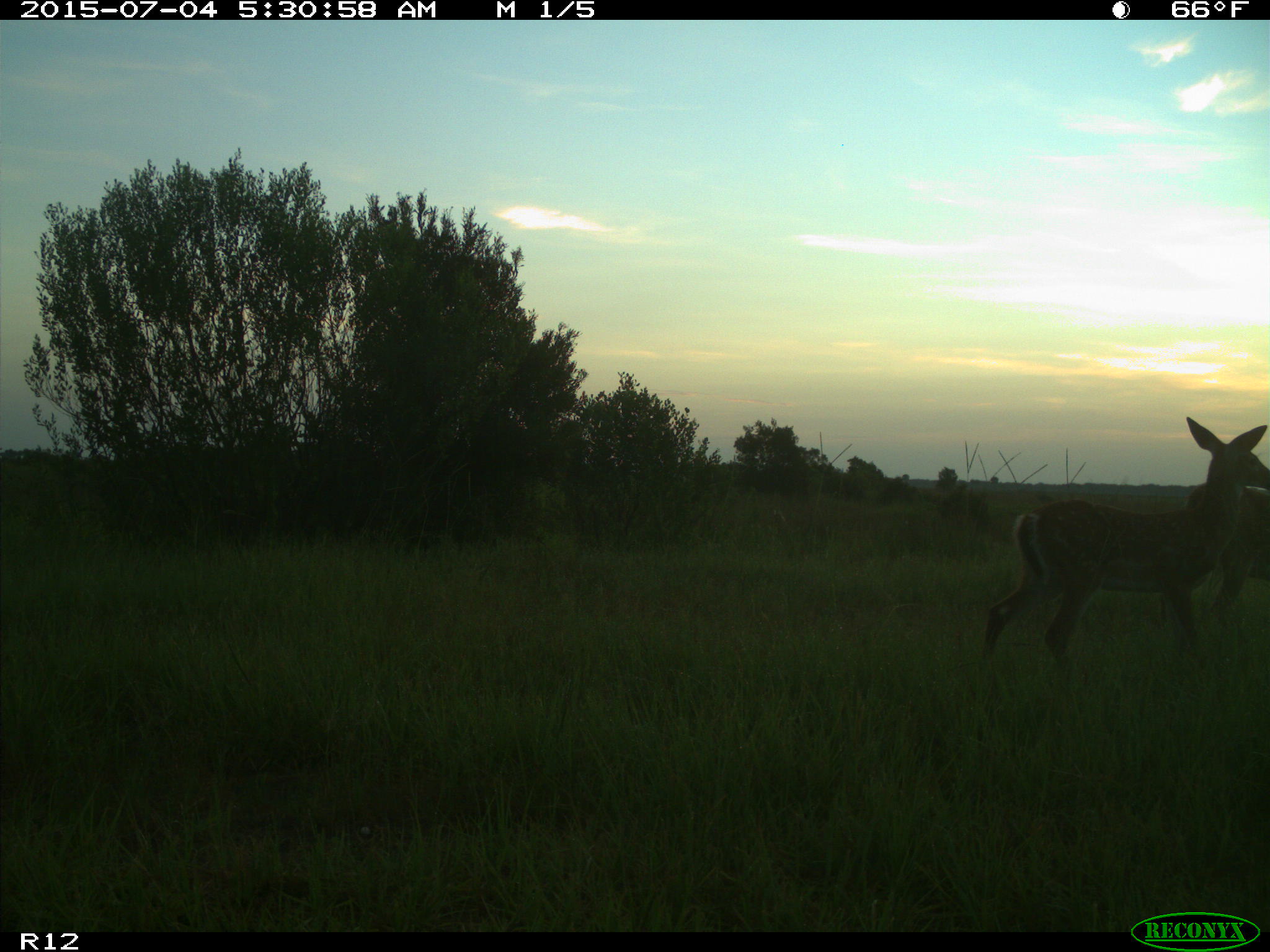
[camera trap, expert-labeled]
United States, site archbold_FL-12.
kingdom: Animalia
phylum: Chordata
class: Mammalia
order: Artiodactyla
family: Cervidae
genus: Odocoileus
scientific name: Odocoileus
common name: deer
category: unidentified deer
Unidentified deer (deer) (Odocoileus).